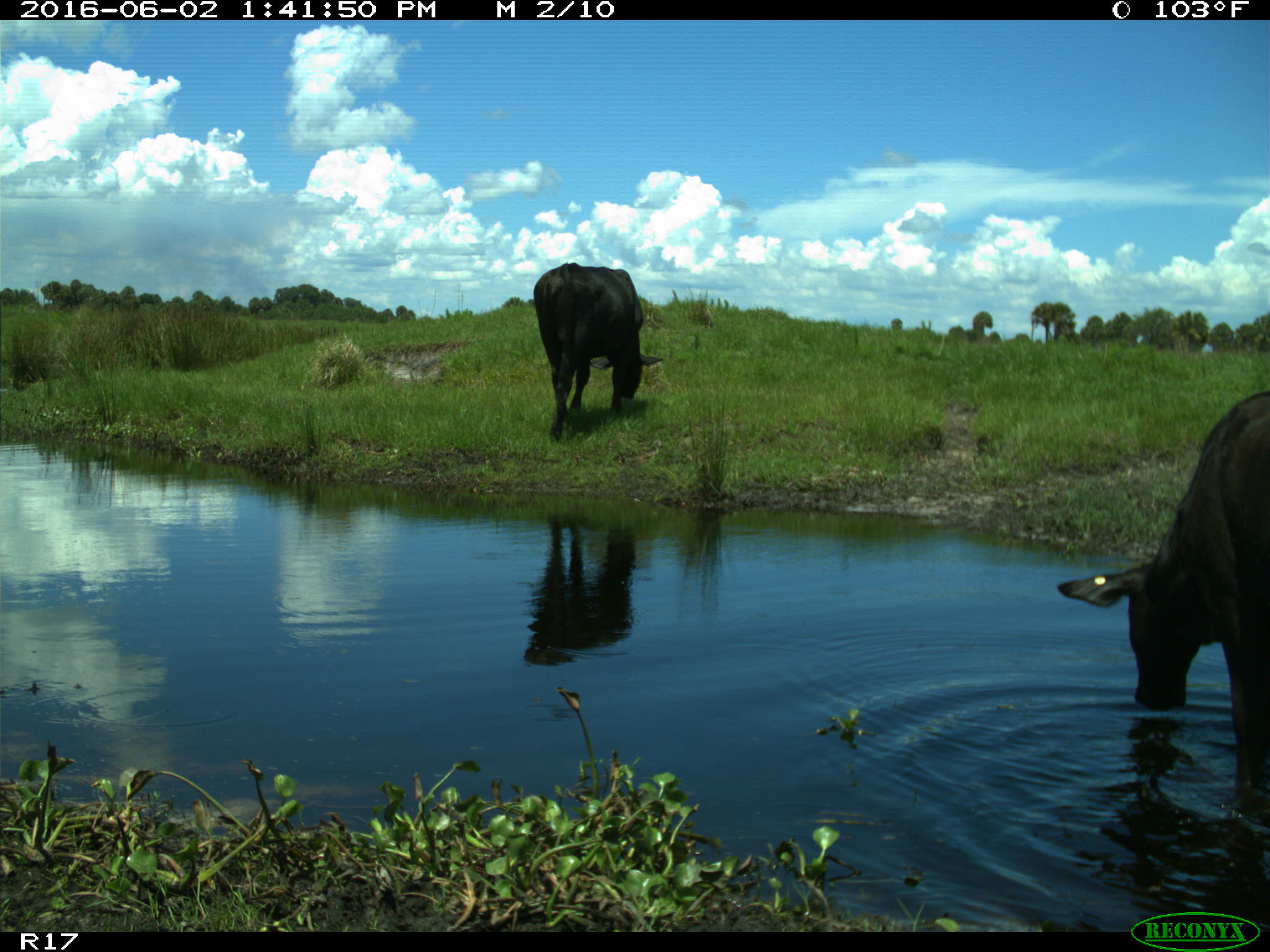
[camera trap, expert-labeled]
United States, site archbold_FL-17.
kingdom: Animalia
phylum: Chordata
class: Mammalia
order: Artiodactyla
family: Bovidae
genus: Bos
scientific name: Bos taurus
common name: domestic cow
Bos taurus (domestic cow).